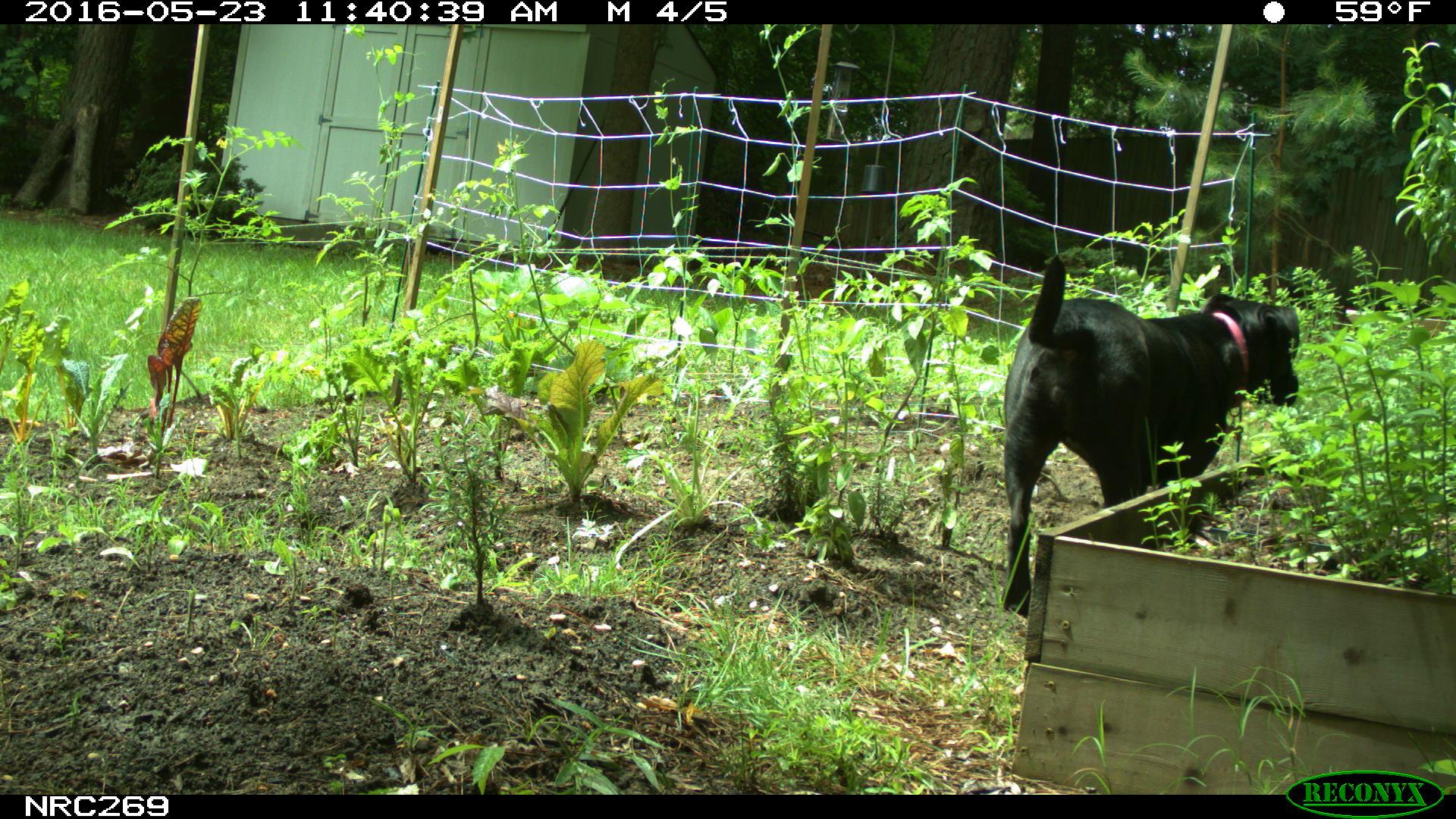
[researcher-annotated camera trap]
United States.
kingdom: Animalia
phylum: Chordata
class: Mammalia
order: Carnivora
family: Canidae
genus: Canis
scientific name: Canis familiaris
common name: domestic dog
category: Dog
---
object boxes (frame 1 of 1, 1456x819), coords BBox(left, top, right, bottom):
Dog: BBox(993, 242, 1317, 616)